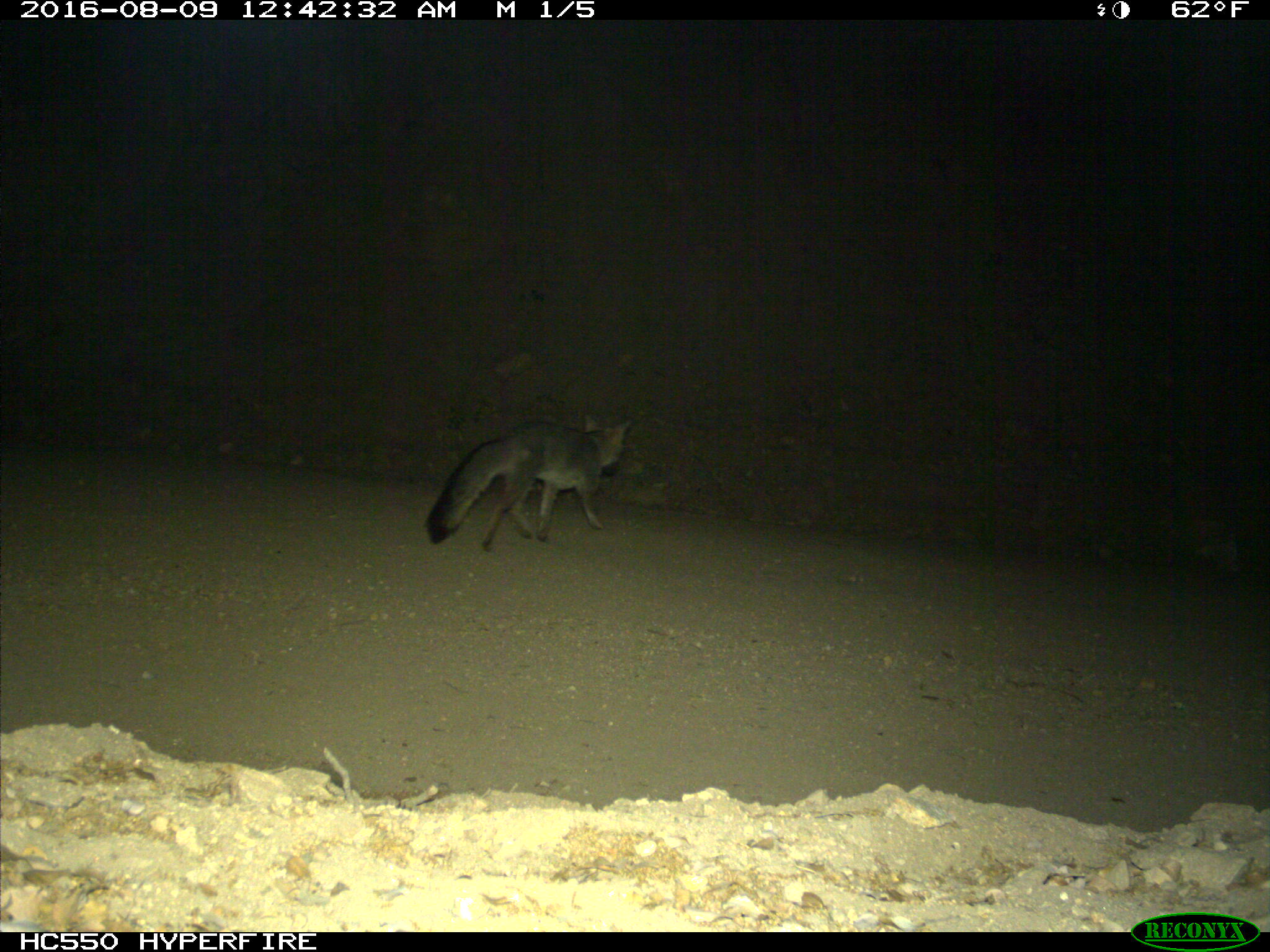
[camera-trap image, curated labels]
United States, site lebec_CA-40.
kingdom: Animalia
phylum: Chordata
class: Mammalia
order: Carnivora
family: Canidae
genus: Urocyon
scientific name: Urocyon cinereoargenteus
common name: gray fox